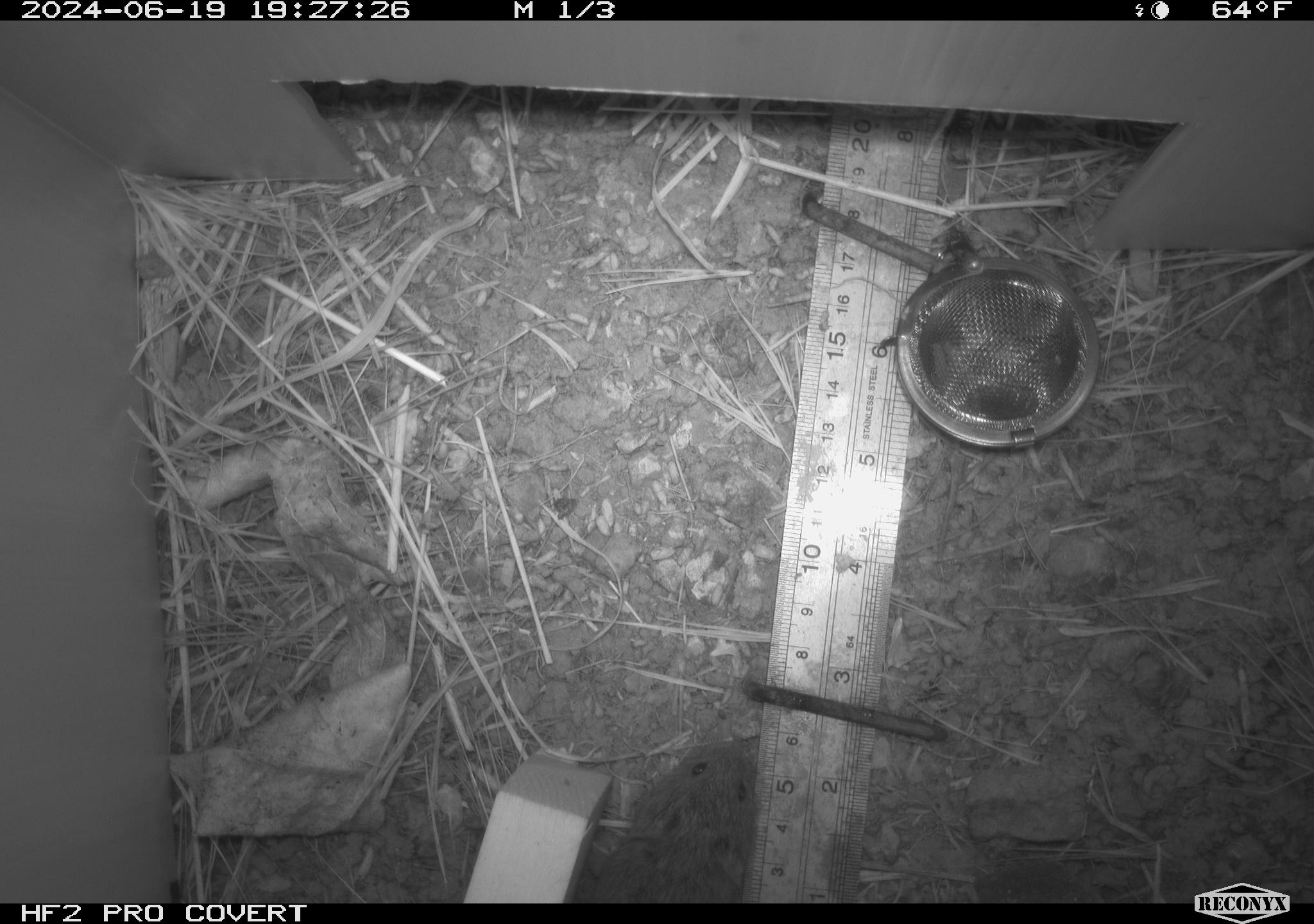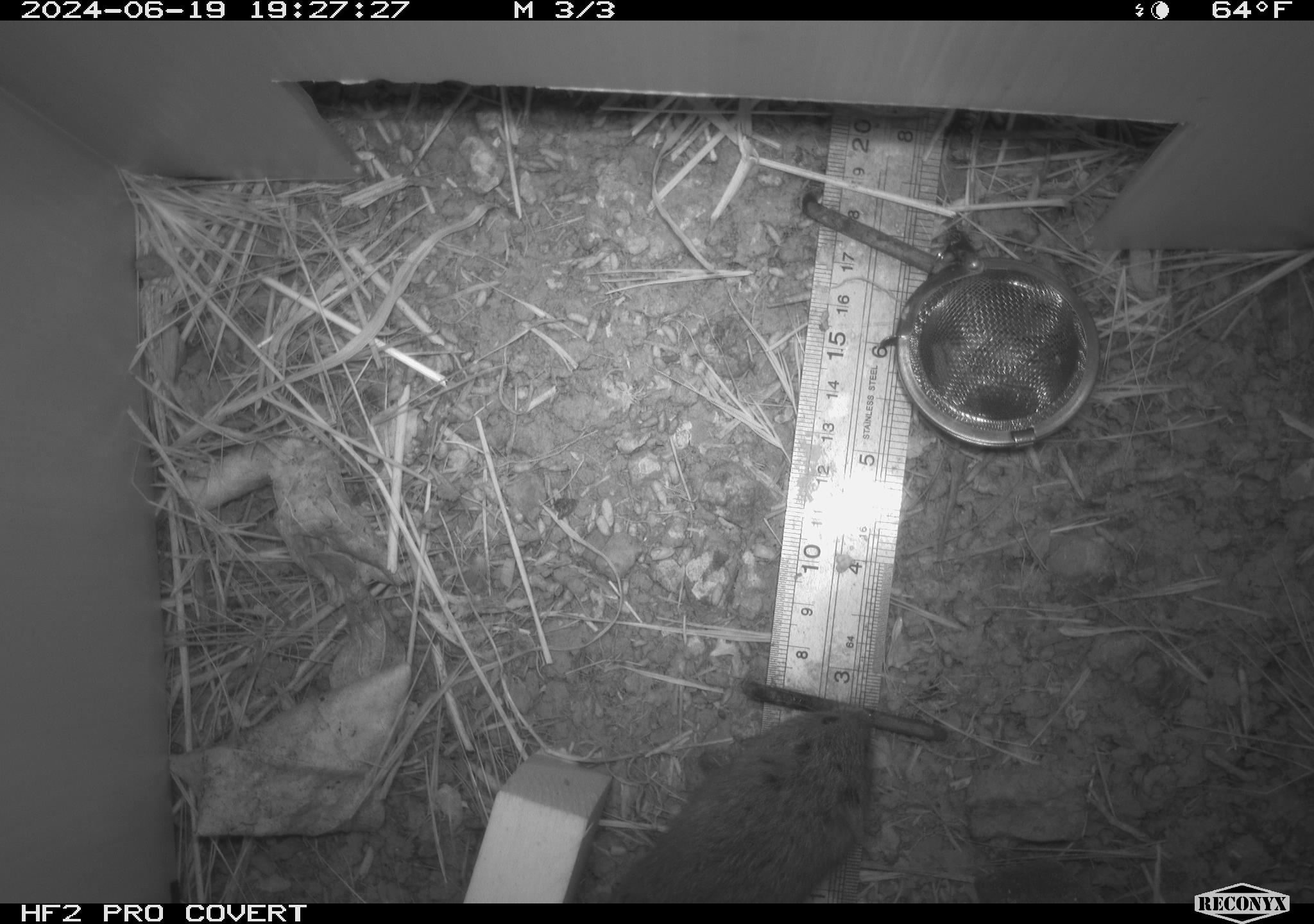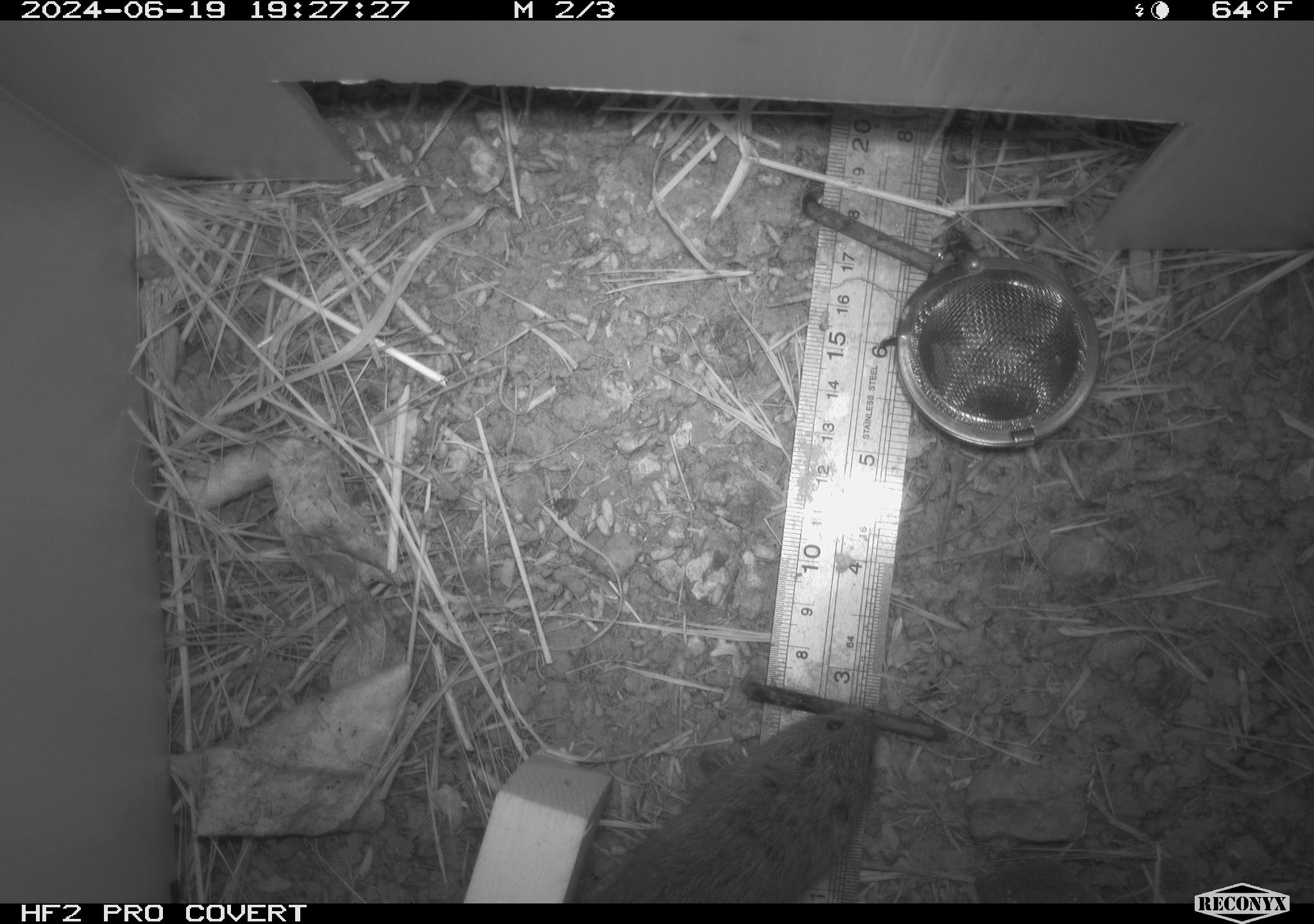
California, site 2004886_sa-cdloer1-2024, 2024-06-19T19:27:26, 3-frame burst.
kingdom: Animalia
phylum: Chordata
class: Mammalia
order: Rodentia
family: Cricetidae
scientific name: Arvicolinae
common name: voles, lemmings, and muskrats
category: arvicolinae subfamily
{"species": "arvicolinae subfamily (voles, lemmings, and muskrats) (Arvicolinae)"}